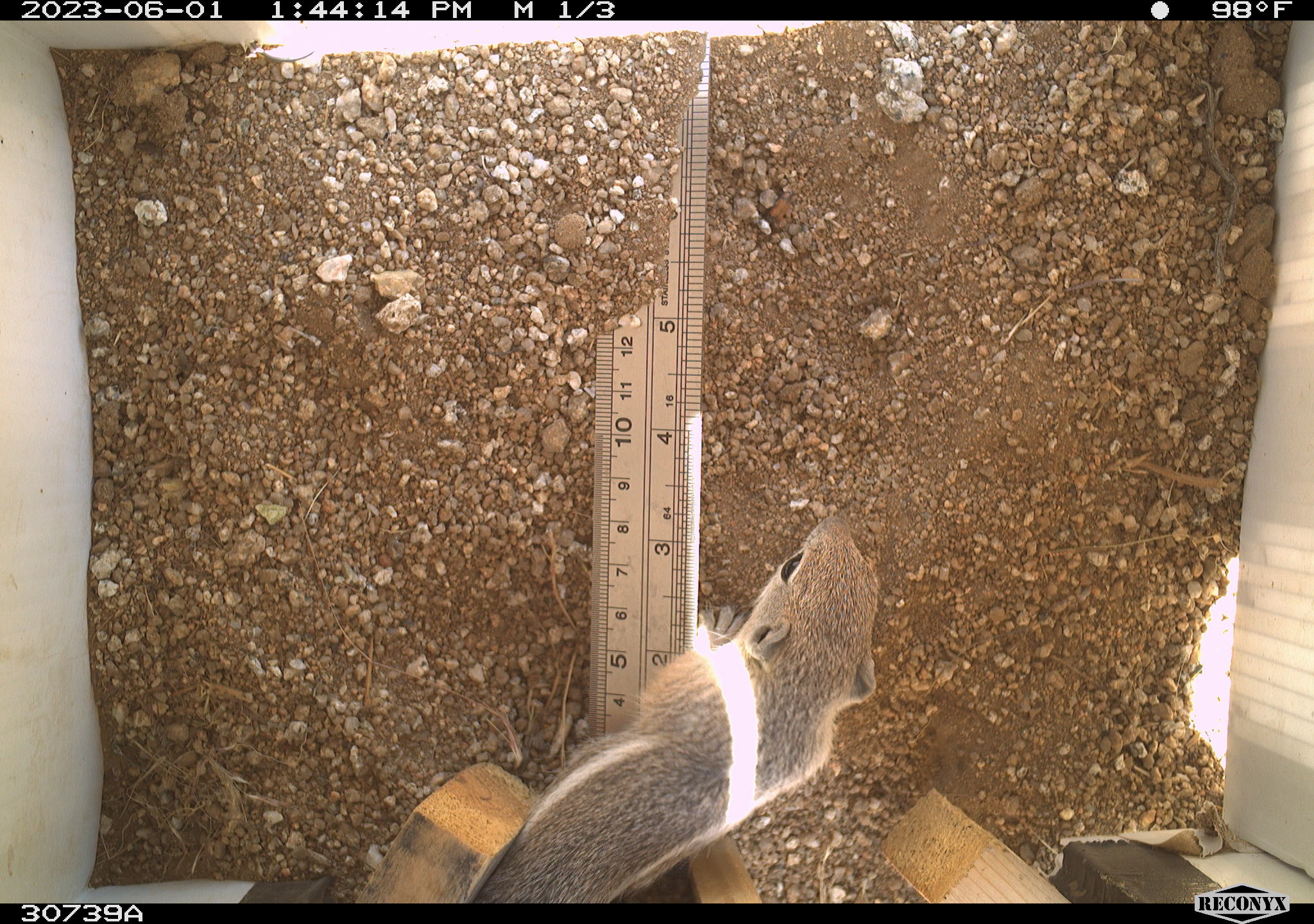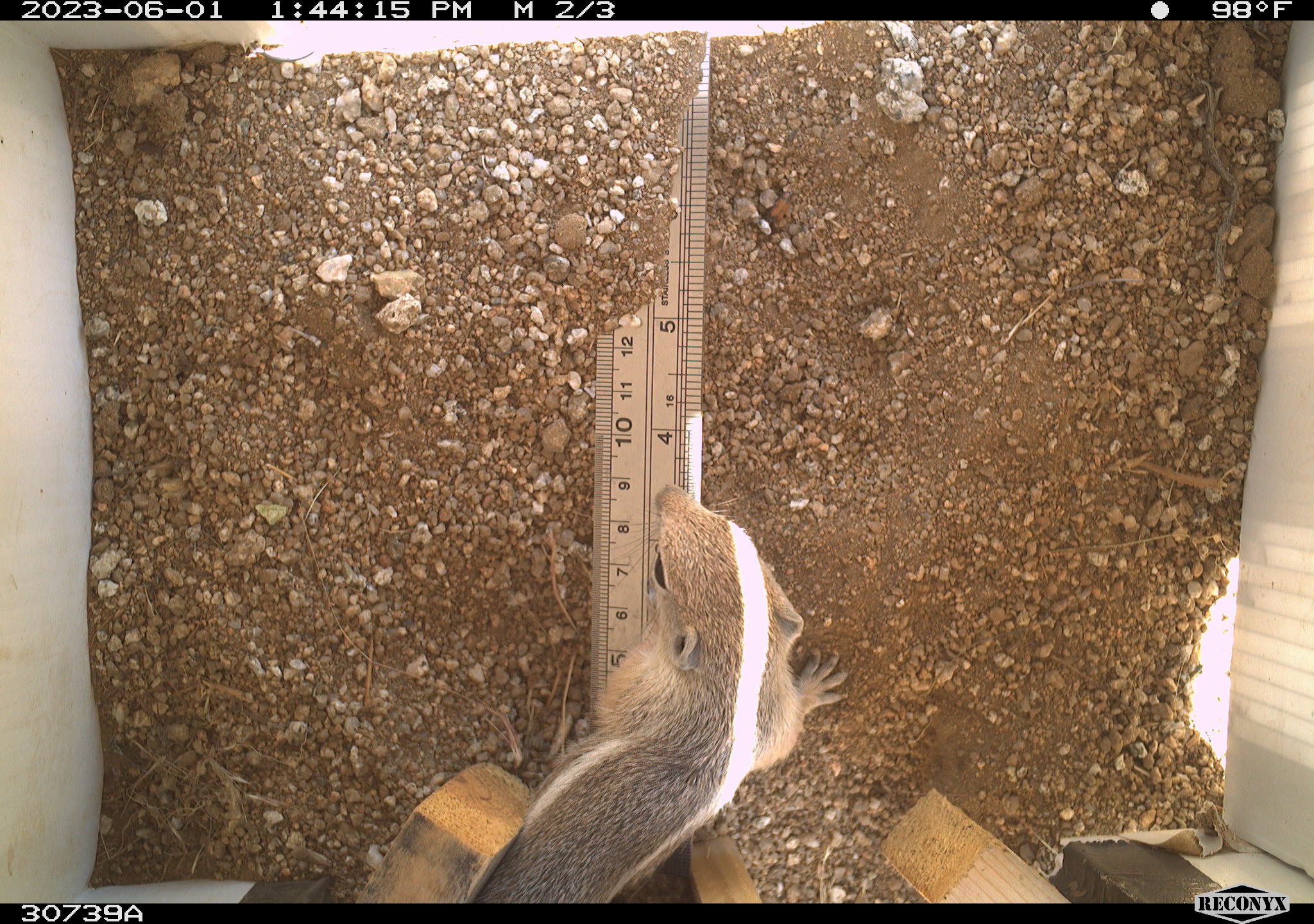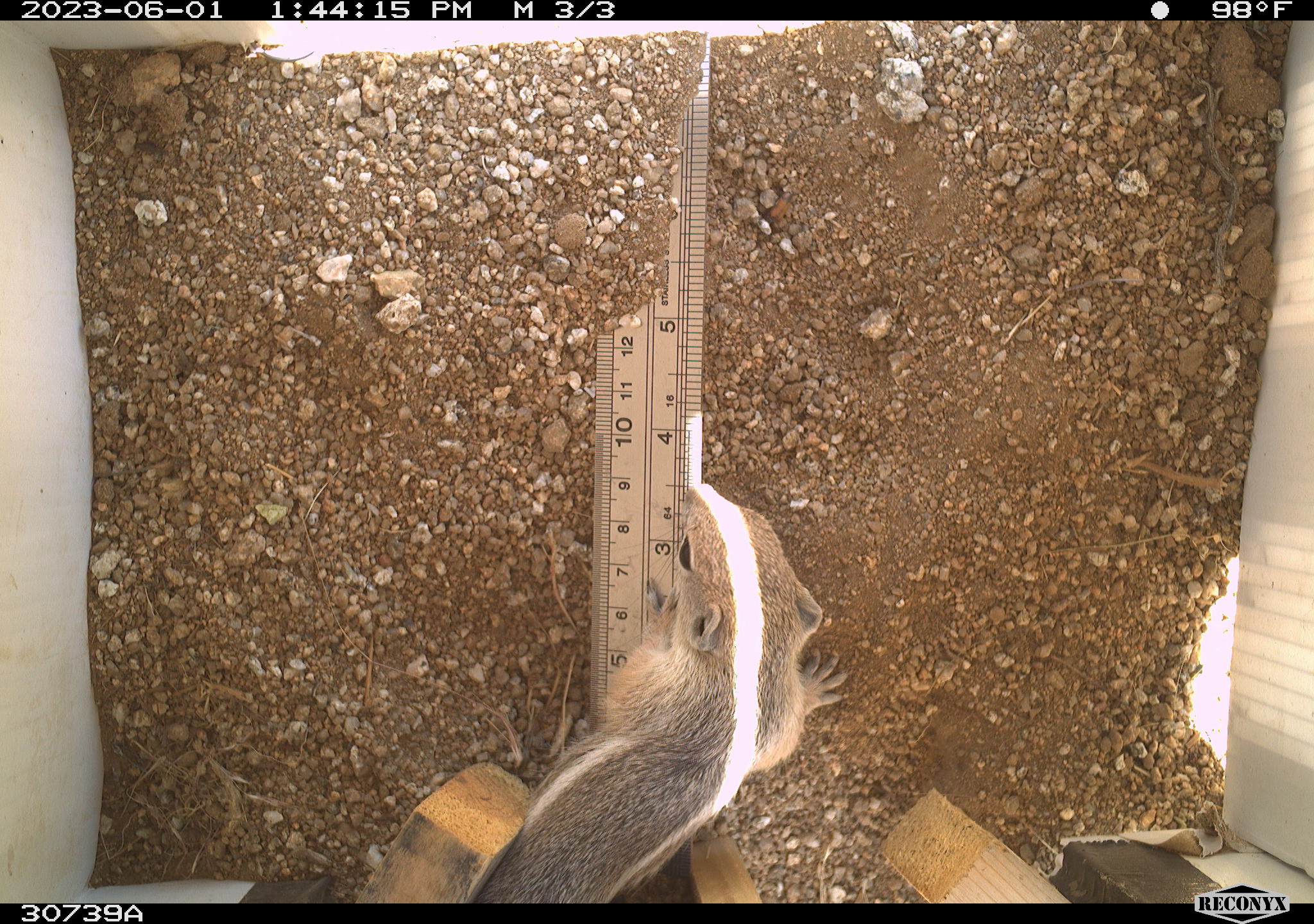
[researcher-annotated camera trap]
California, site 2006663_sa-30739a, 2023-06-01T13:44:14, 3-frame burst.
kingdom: Animalia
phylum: Chordata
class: Mammalia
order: Rodentia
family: Sciuridae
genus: Ammospermophilus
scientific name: Ammospermophilus leucurus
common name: white-tailed antelope squirrel